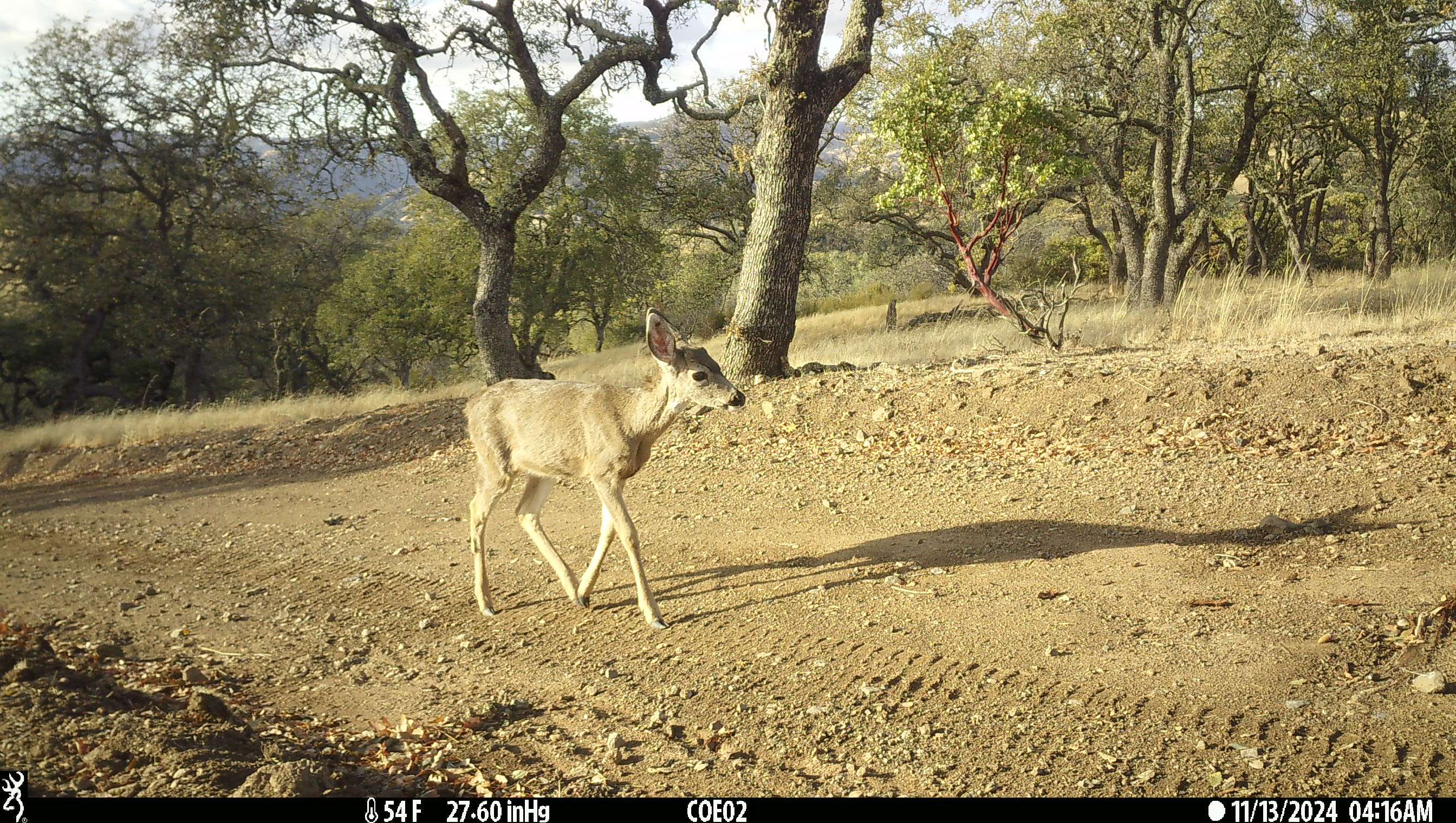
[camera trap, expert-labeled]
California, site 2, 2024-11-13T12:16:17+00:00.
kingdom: Animalia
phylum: Chordata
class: Mammalia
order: Artiodactyla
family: Cervidae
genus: Odocoileus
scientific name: Odocoileus hemionus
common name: mule deer